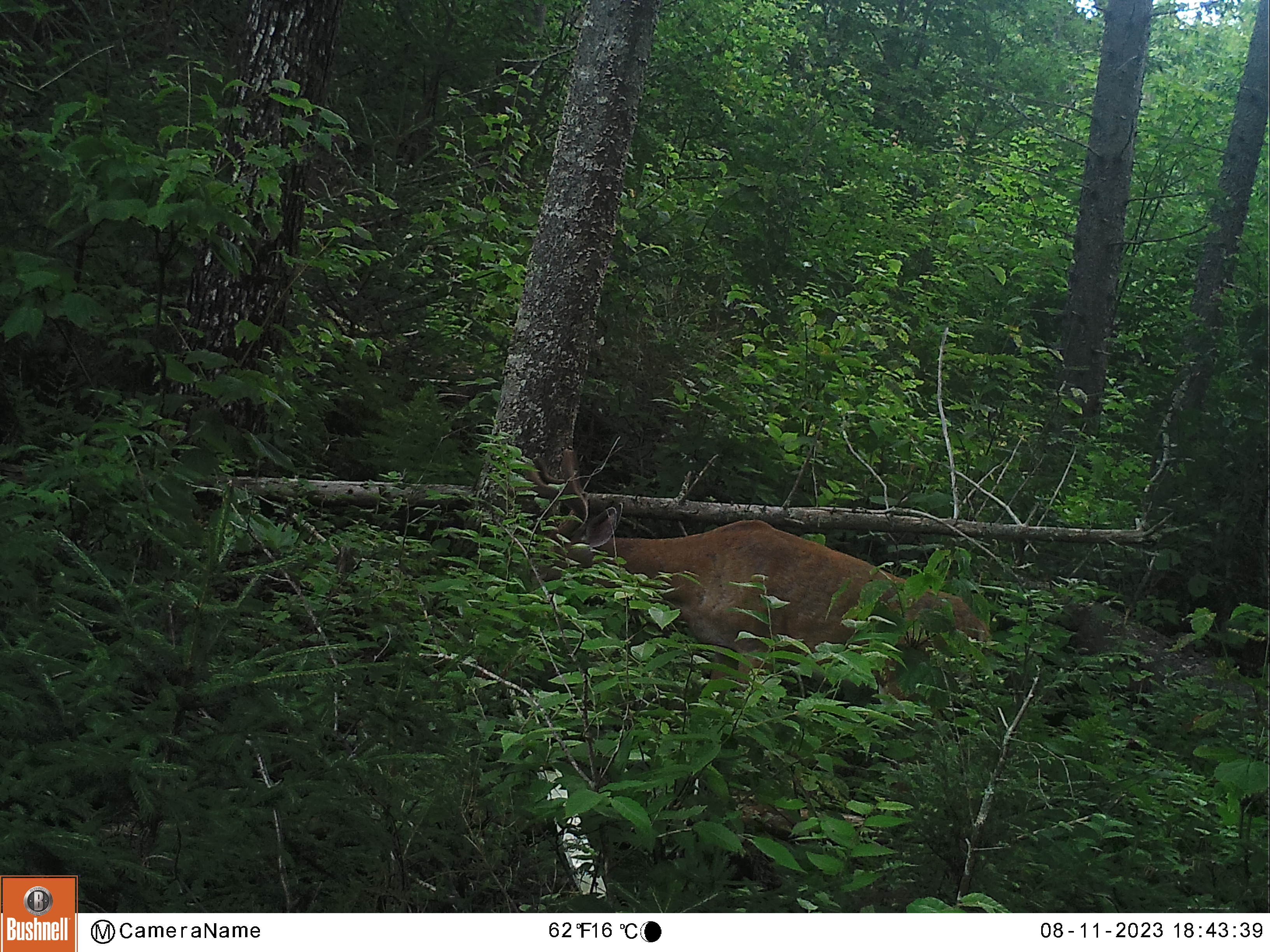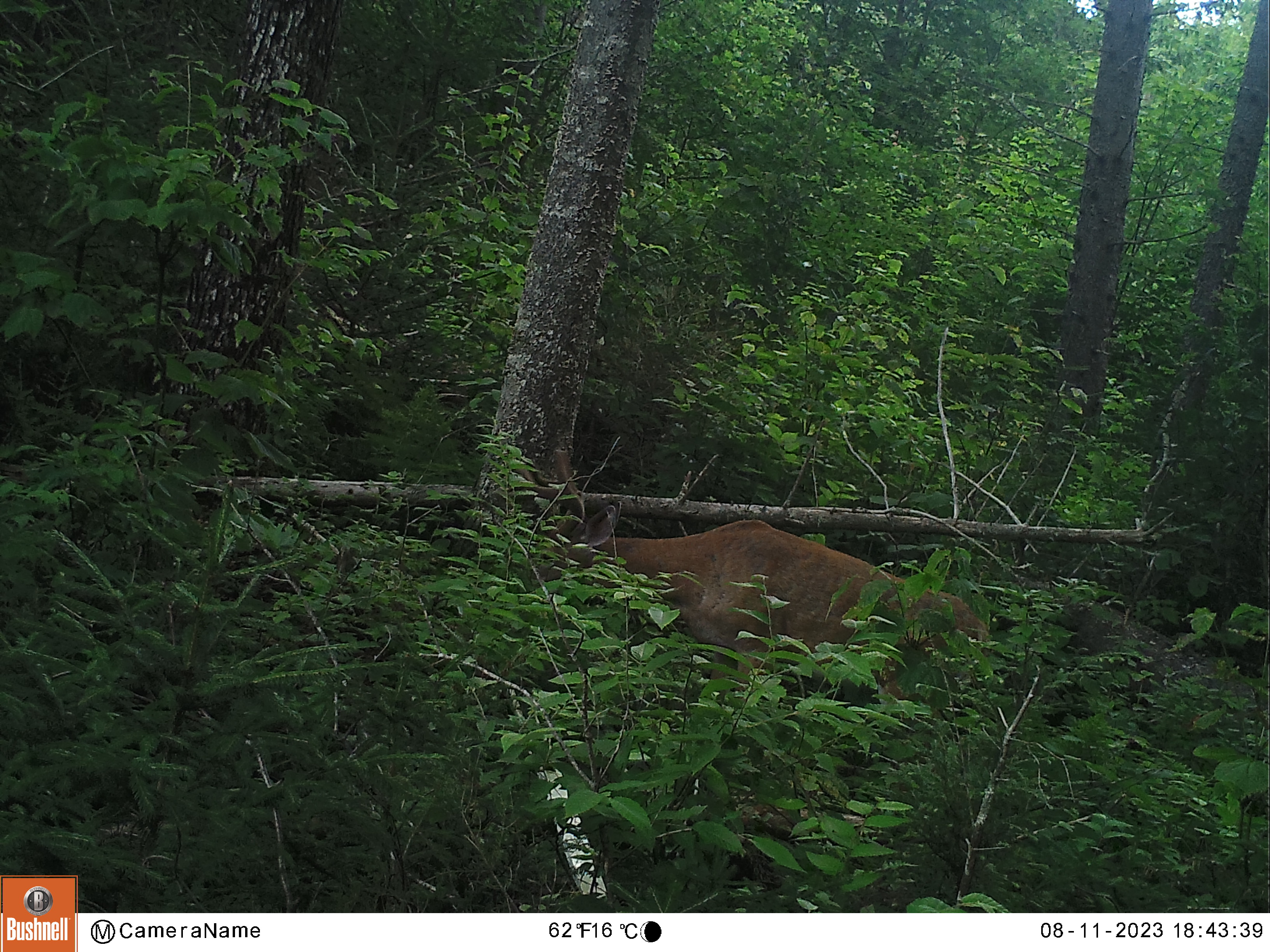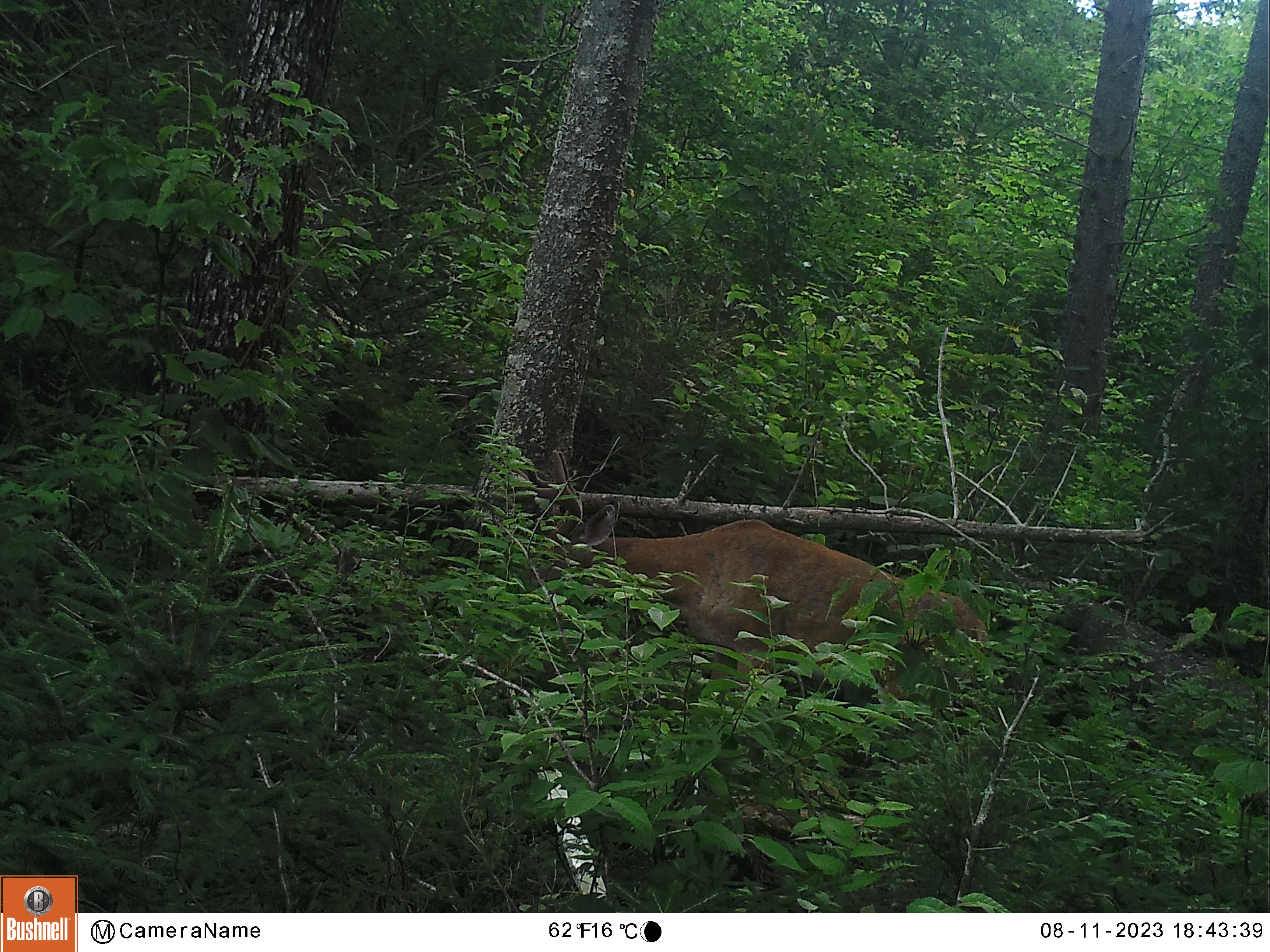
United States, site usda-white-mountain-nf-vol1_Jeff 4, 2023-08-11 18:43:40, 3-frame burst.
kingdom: Animalia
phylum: Chordata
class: Mammalia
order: Artiodactyla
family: Cervidae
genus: Odocoileus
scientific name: Odocoileus virginianus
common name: white-tailed deer